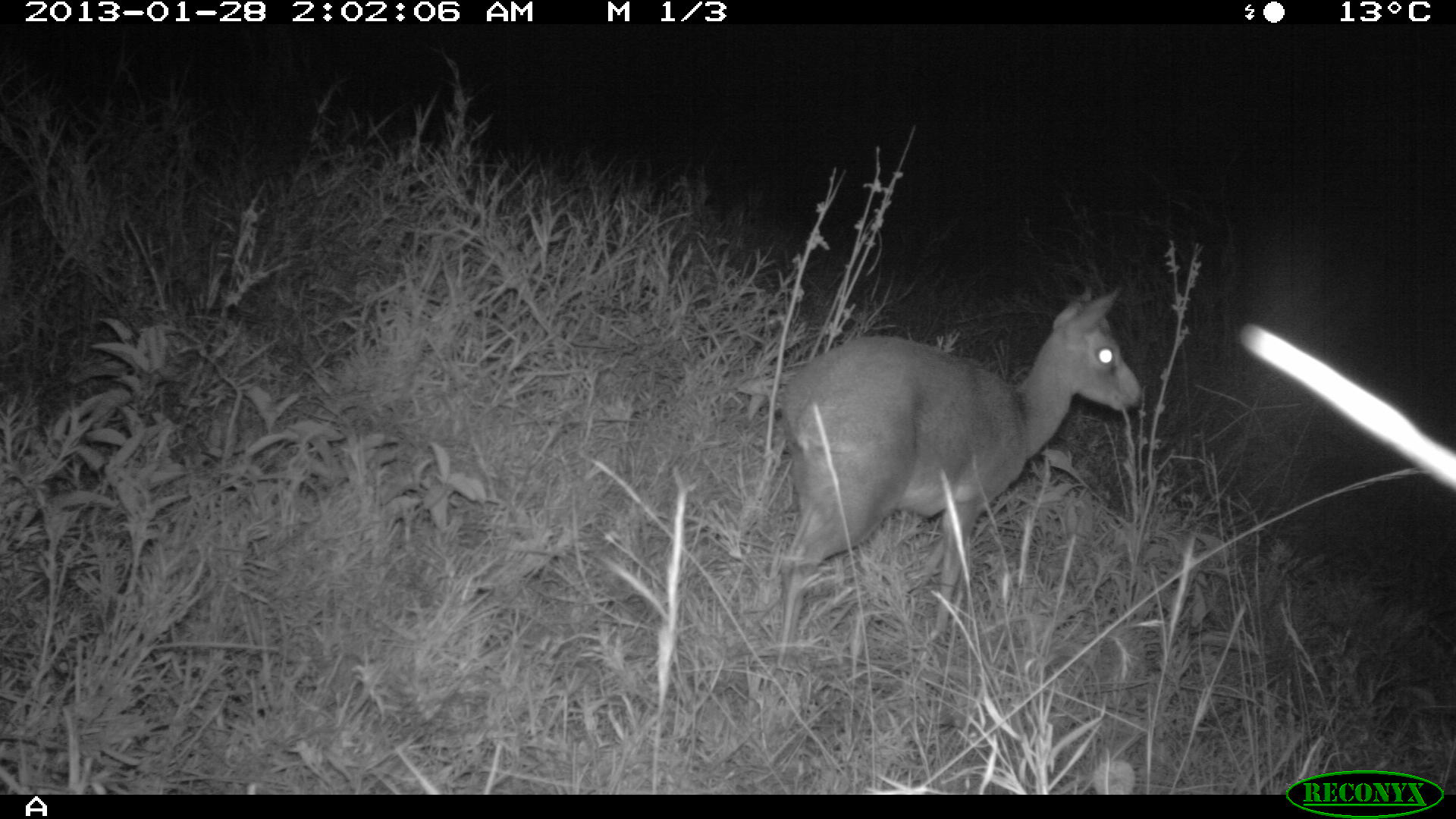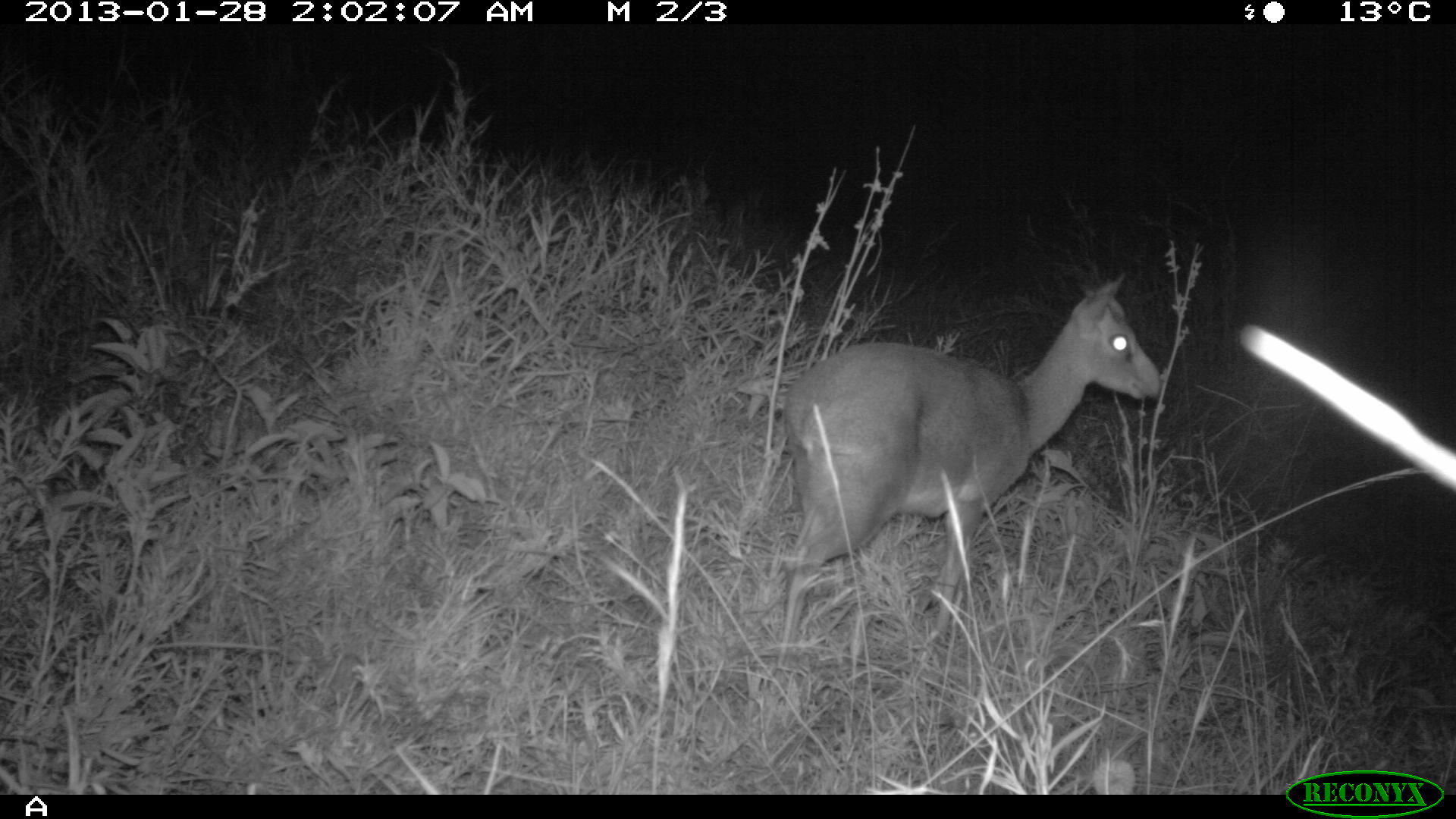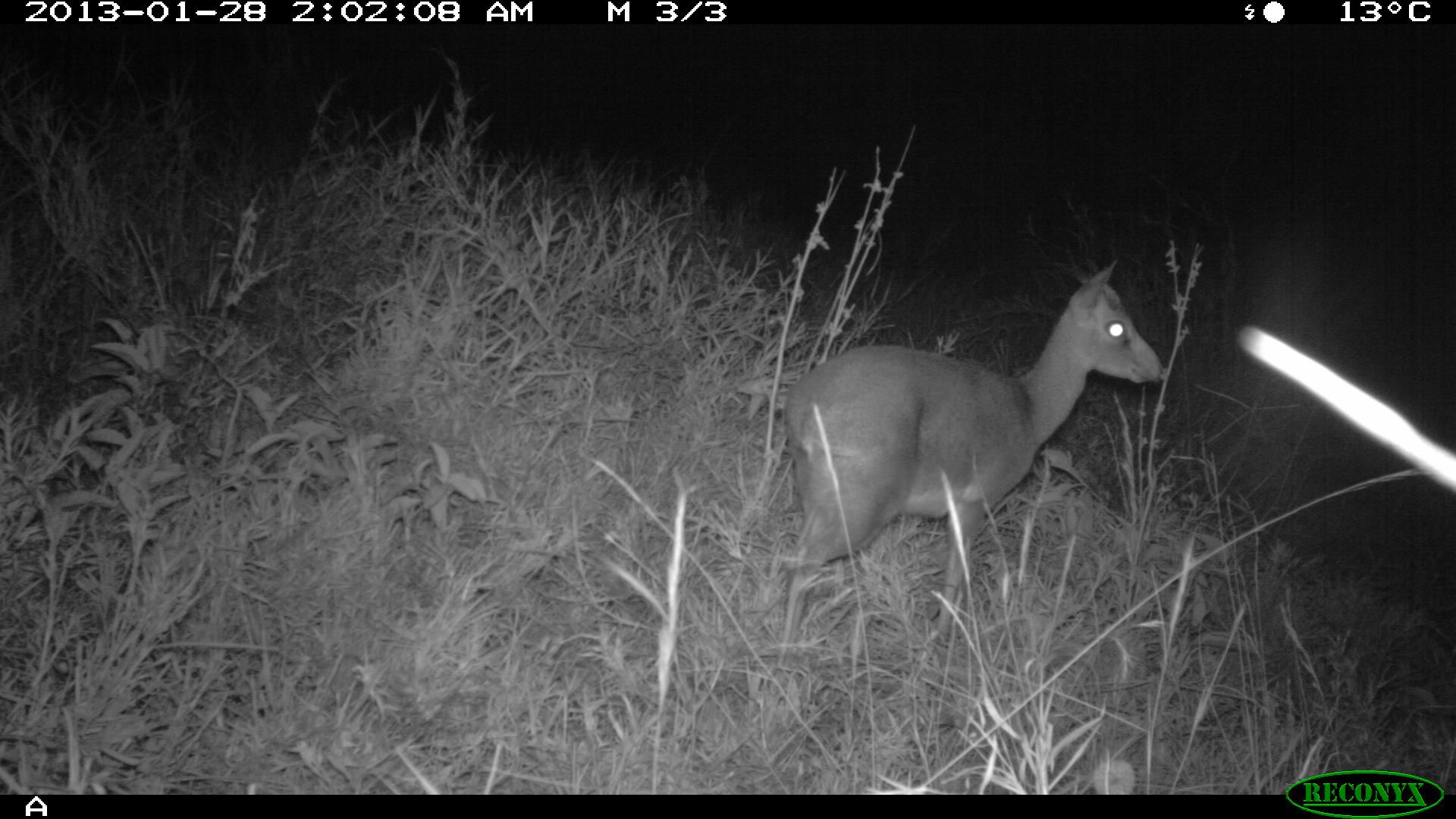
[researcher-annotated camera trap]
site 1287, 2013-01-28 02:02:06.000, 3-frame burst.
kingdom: Animalia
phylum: Chordata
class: Mammalia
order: Artiodactyla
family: Bovidae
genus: Madoqua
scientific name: Madoqua guentheri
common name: günther's dik-dik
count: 1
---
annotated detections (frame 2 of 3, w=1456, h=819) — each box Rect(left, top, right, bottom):
madoqua guentheri: Rect(777, 271, 1161, 641)